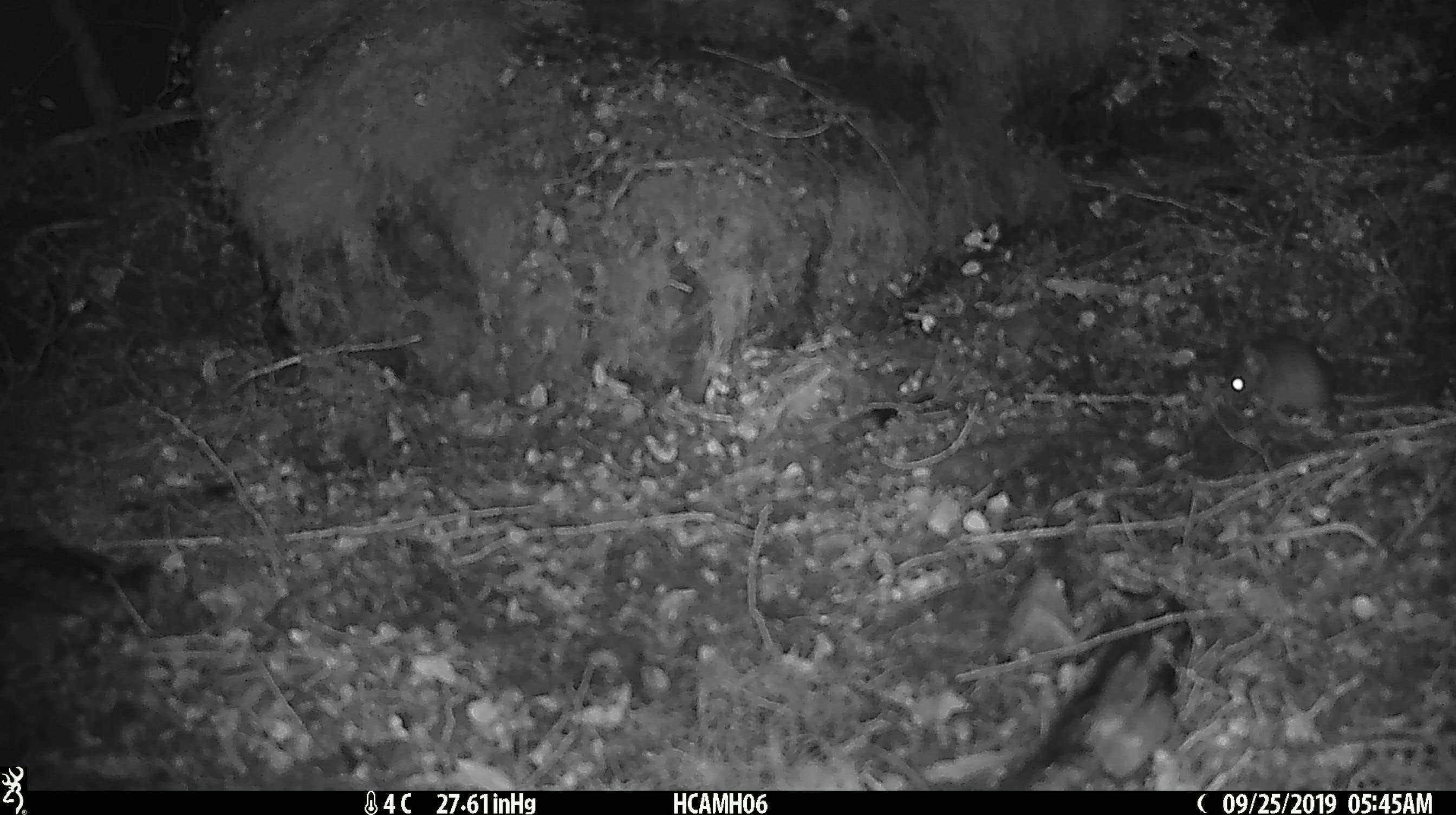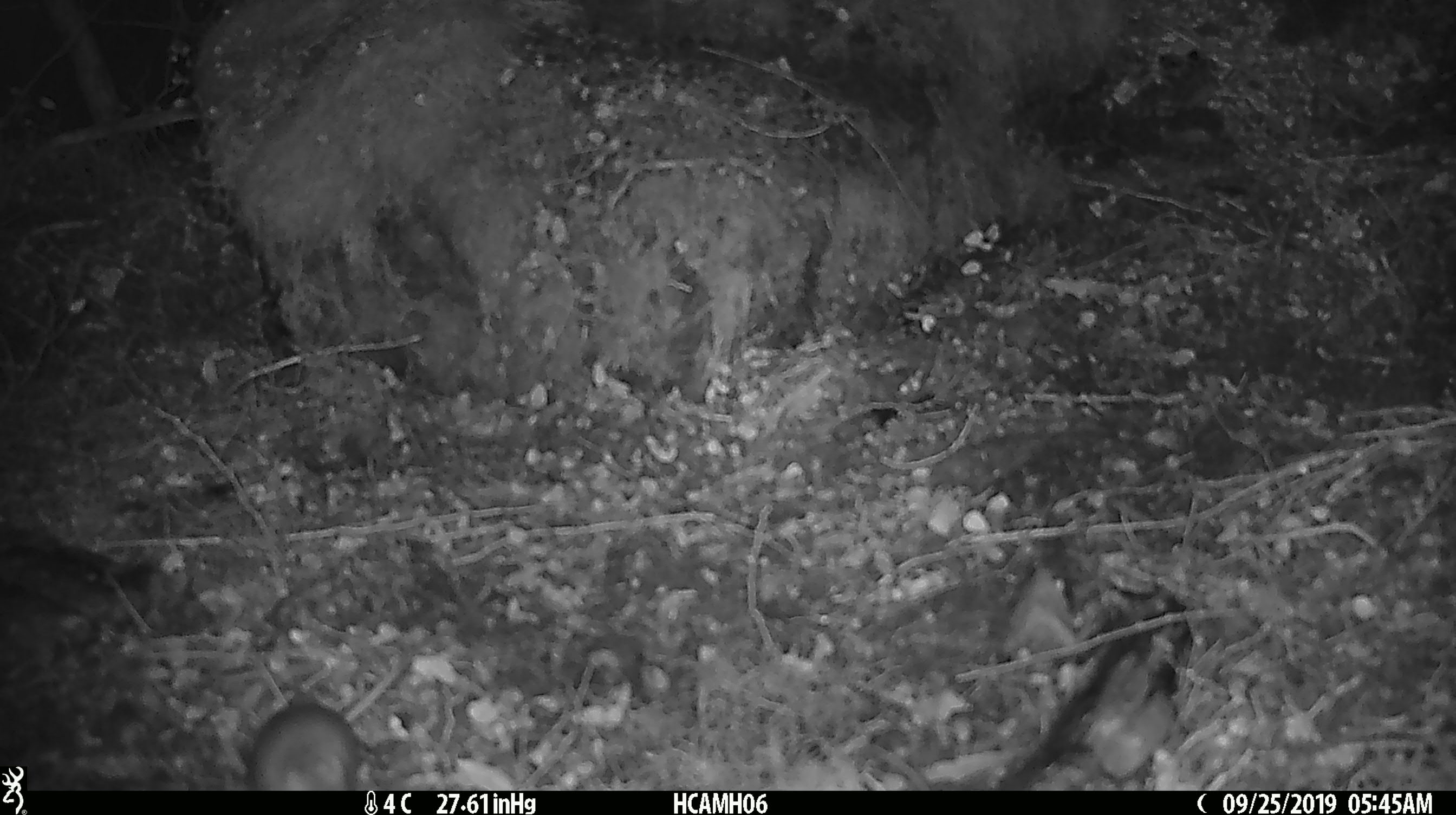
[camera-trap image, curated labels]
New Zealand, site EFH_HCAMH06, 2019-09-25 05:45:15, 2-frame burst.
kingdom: Animalia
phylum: Chordata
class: Mammalia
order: Rodentia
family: Muridae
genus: Mus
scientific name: Mus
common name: mouse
Mouse (Mus).